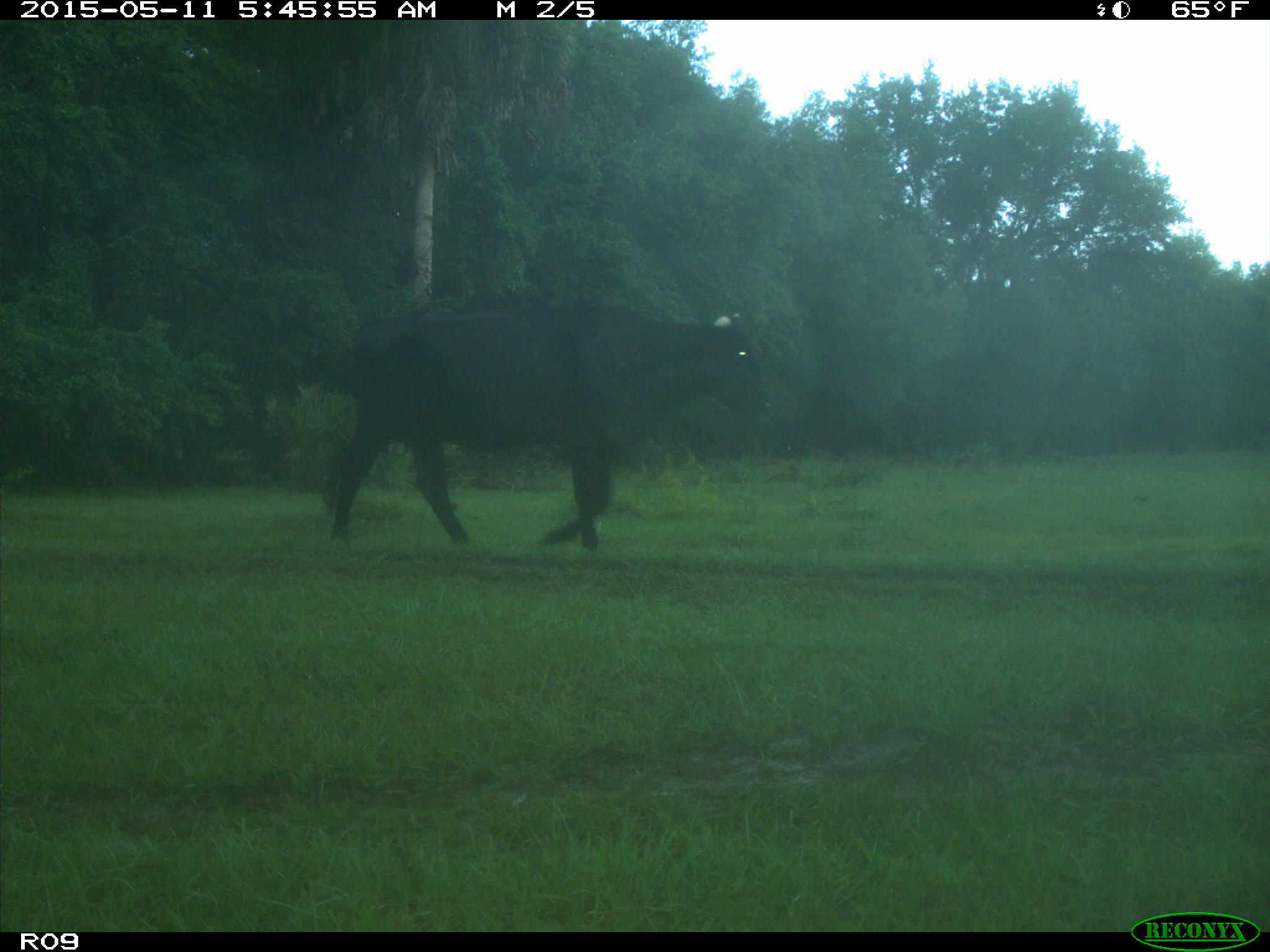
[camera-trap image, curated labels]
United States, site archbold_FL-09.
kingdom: Animalia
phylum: Chordata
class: Mammalia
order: Artiodactyla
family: Bovidae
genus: Bos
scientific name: Bos taurus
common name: domestic cow